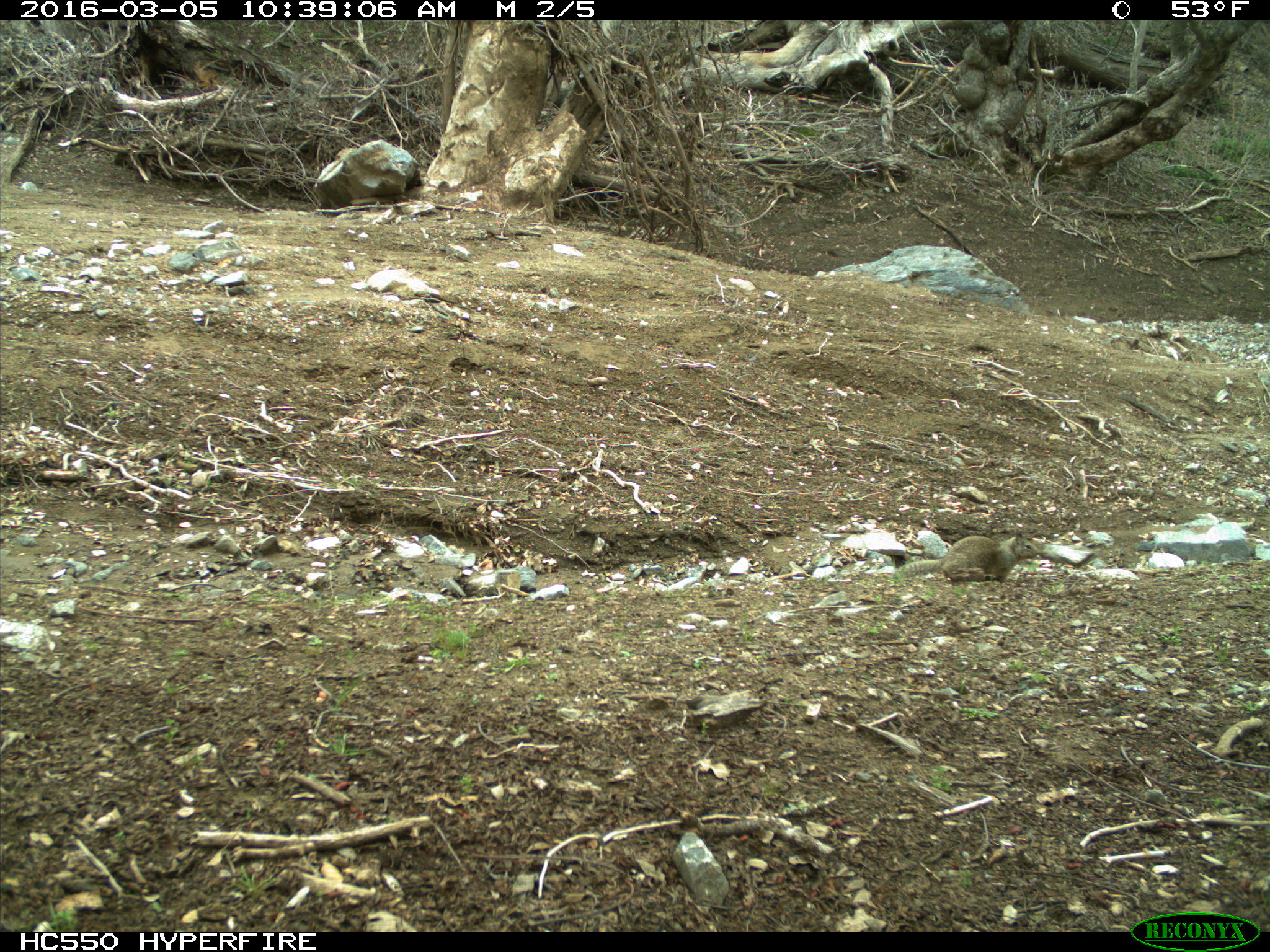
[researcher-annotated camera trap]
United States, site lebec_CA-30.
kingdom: Animalia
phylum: Chordata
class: Mammalia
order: Rodentia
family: Sciuridae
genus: Otospermophilus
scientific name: Otospermophilus beecheyi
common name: california ground squirrel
Otospermophilus beecheyi (california ground squirrel).